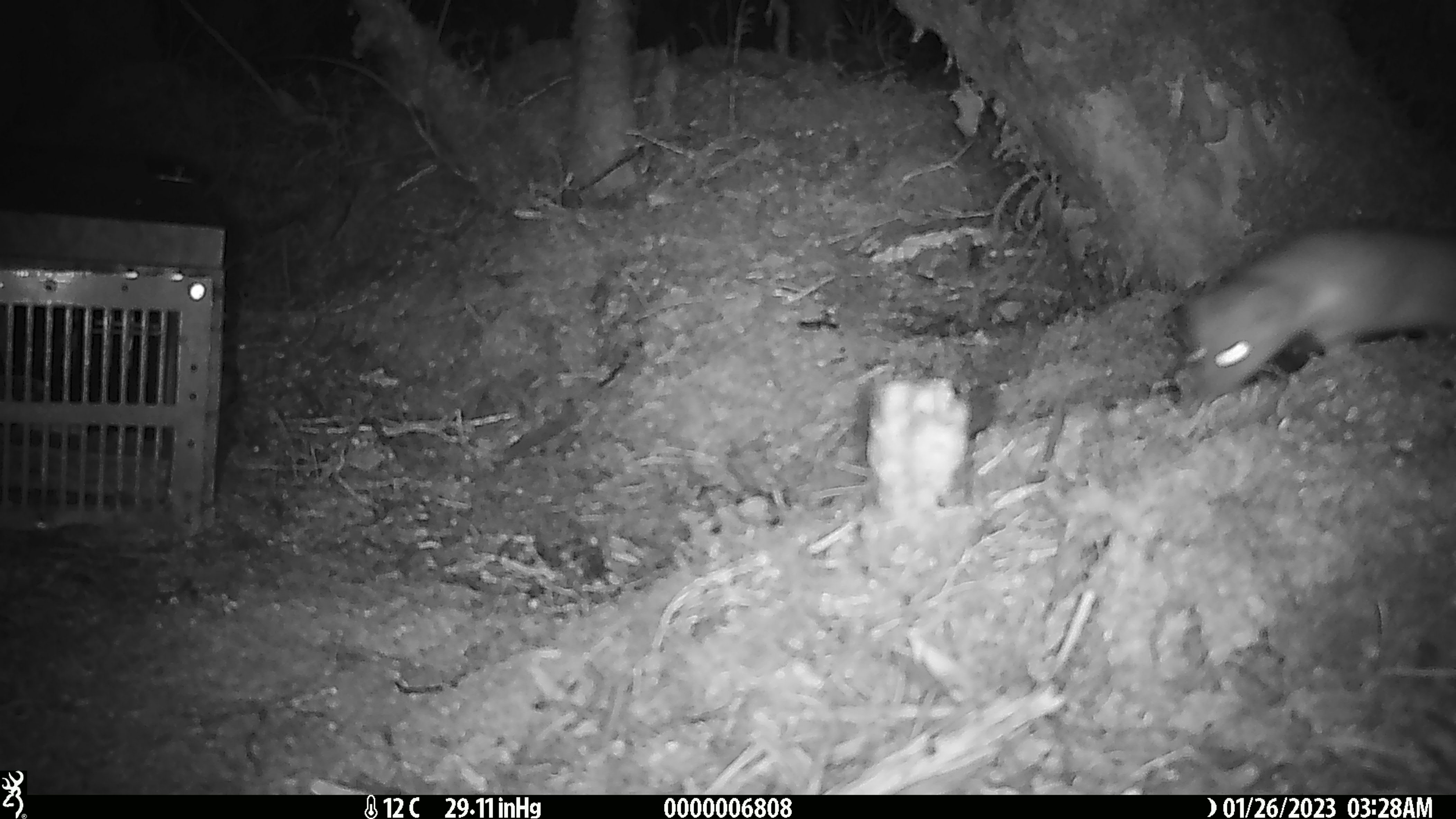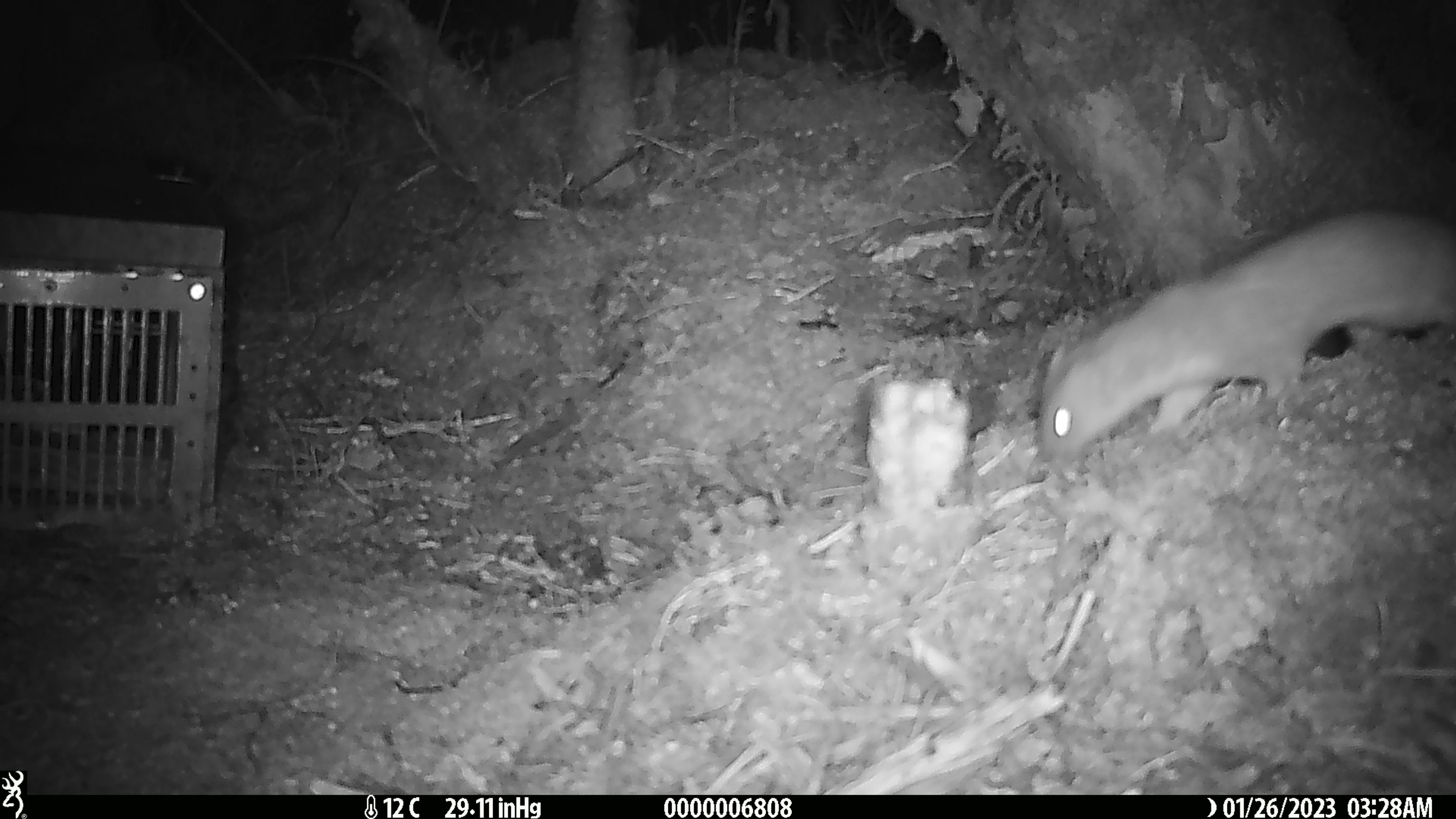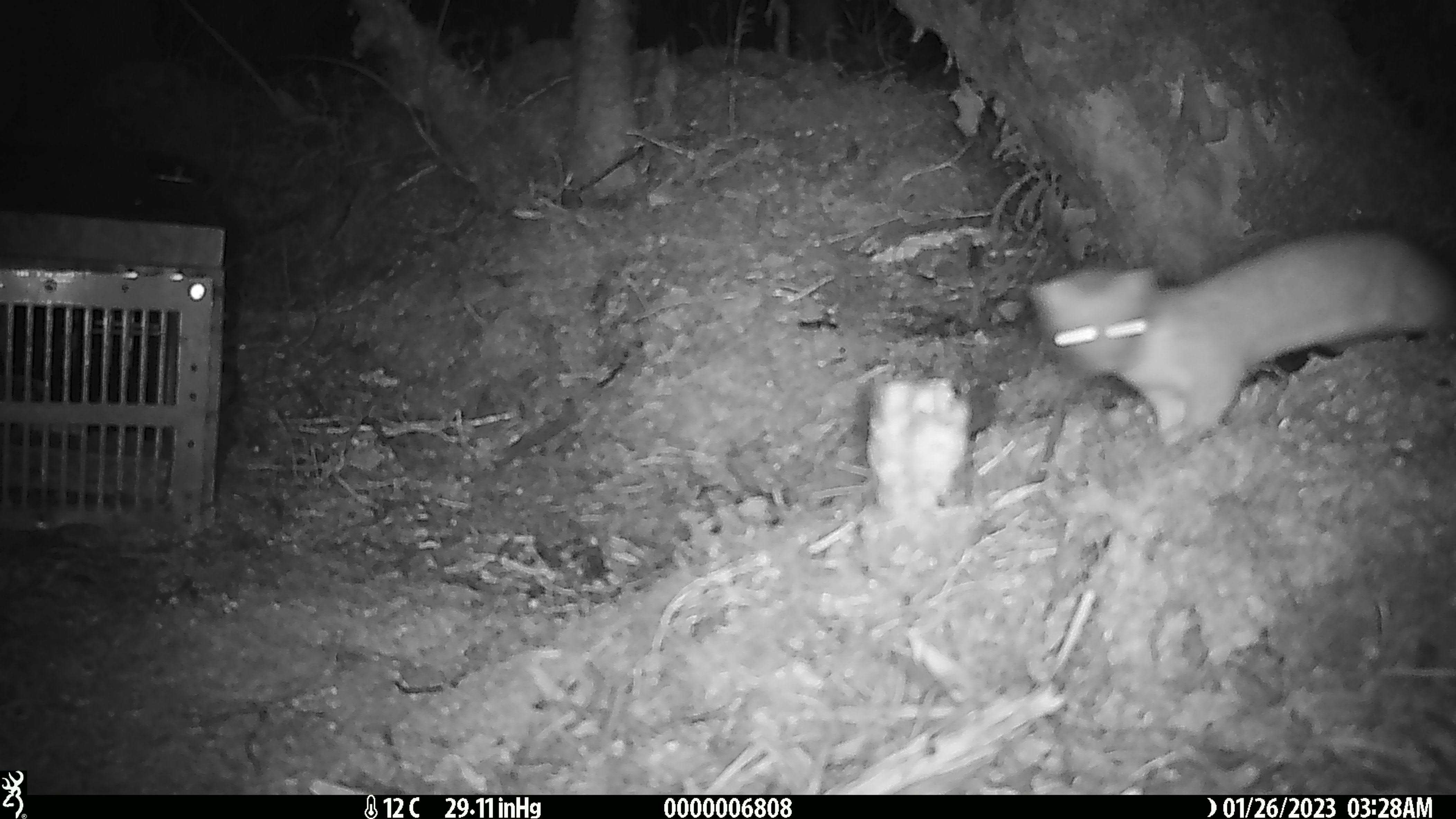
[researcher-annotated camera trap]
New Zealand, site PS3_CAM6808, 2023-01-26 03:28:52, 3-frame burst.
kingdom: Animalia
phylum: Chordata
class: Mammalia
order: Carnivora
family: Mustelidae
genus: Mustela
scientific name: Mustela erminea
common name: stoat